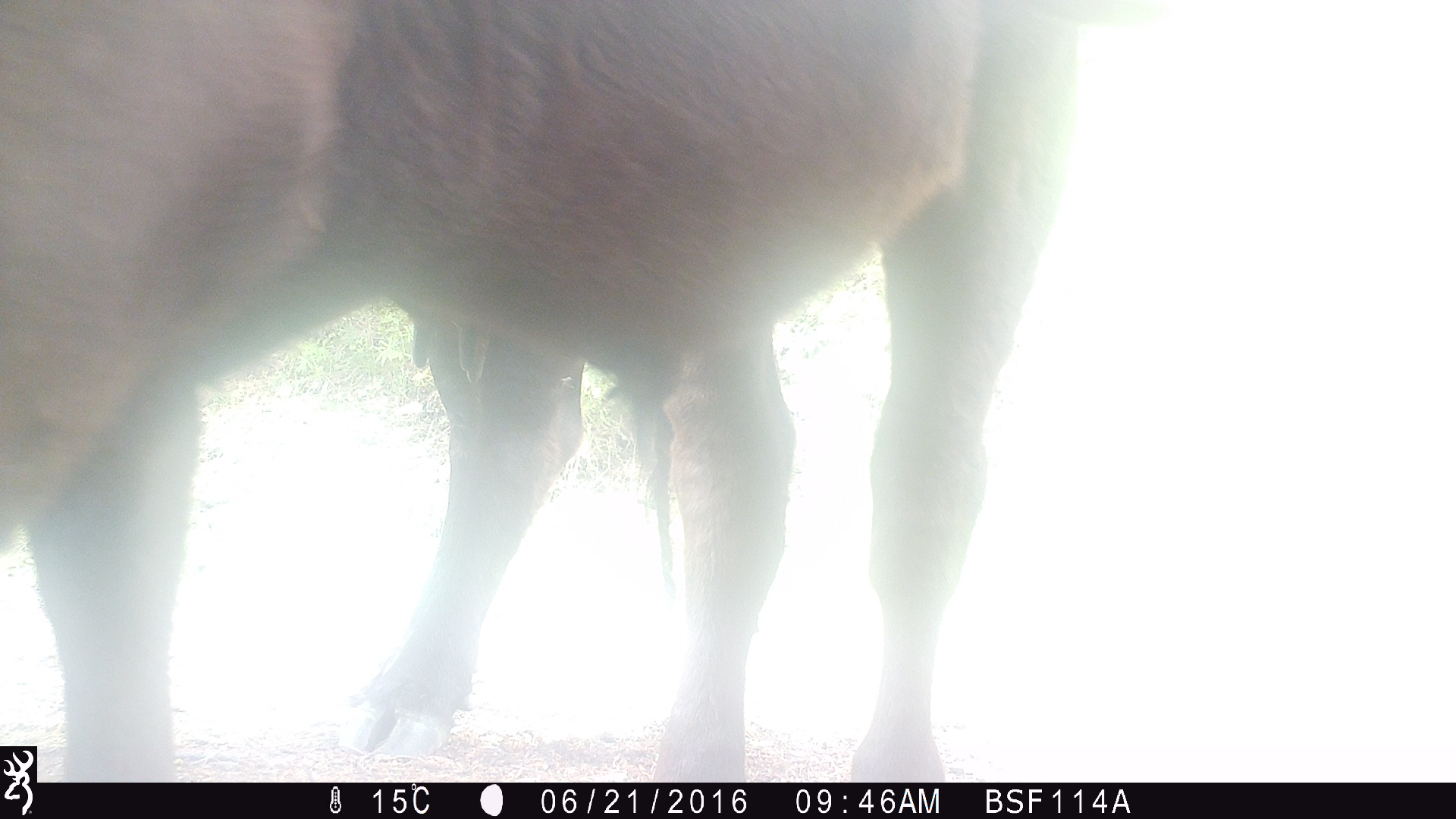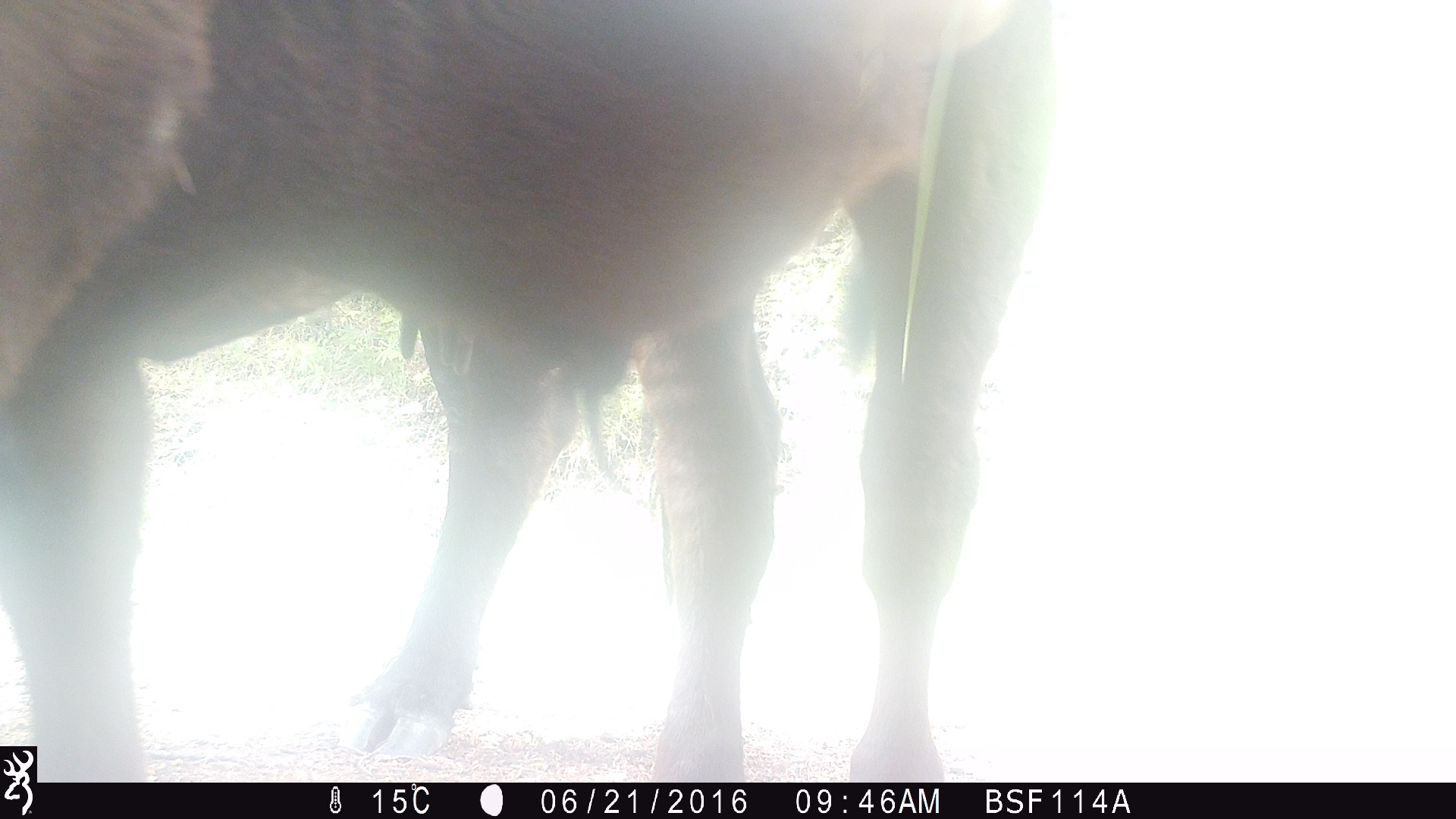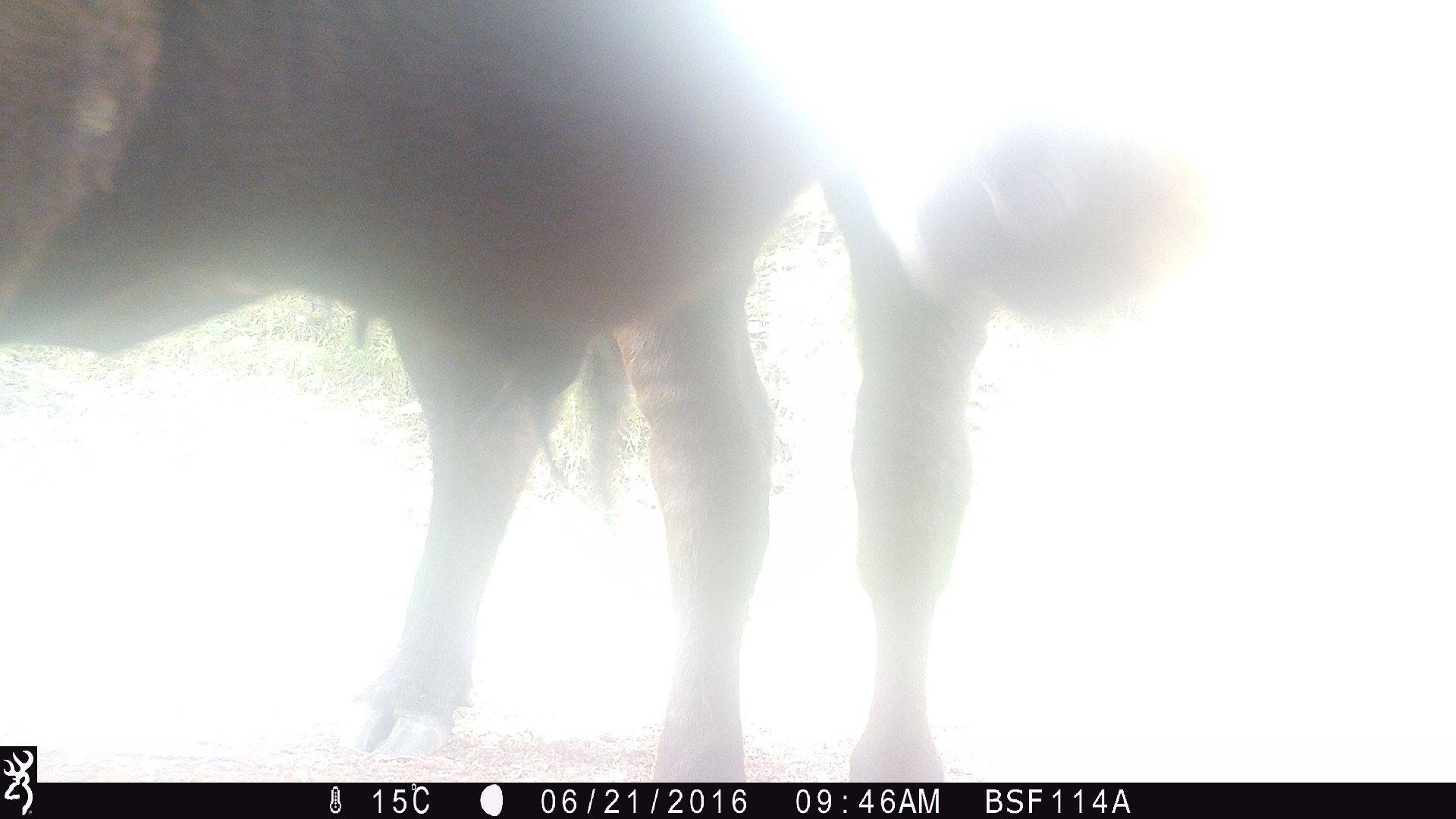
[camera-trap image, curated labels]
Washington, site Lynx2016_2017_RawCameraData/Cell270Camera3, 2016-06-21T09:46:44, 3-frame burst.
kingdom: Animalia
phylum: Chordata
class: Mammalia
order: Artiodactyla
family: Bovidae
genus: Bos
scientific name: Bos taurus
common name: domestic cattle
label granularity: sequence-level